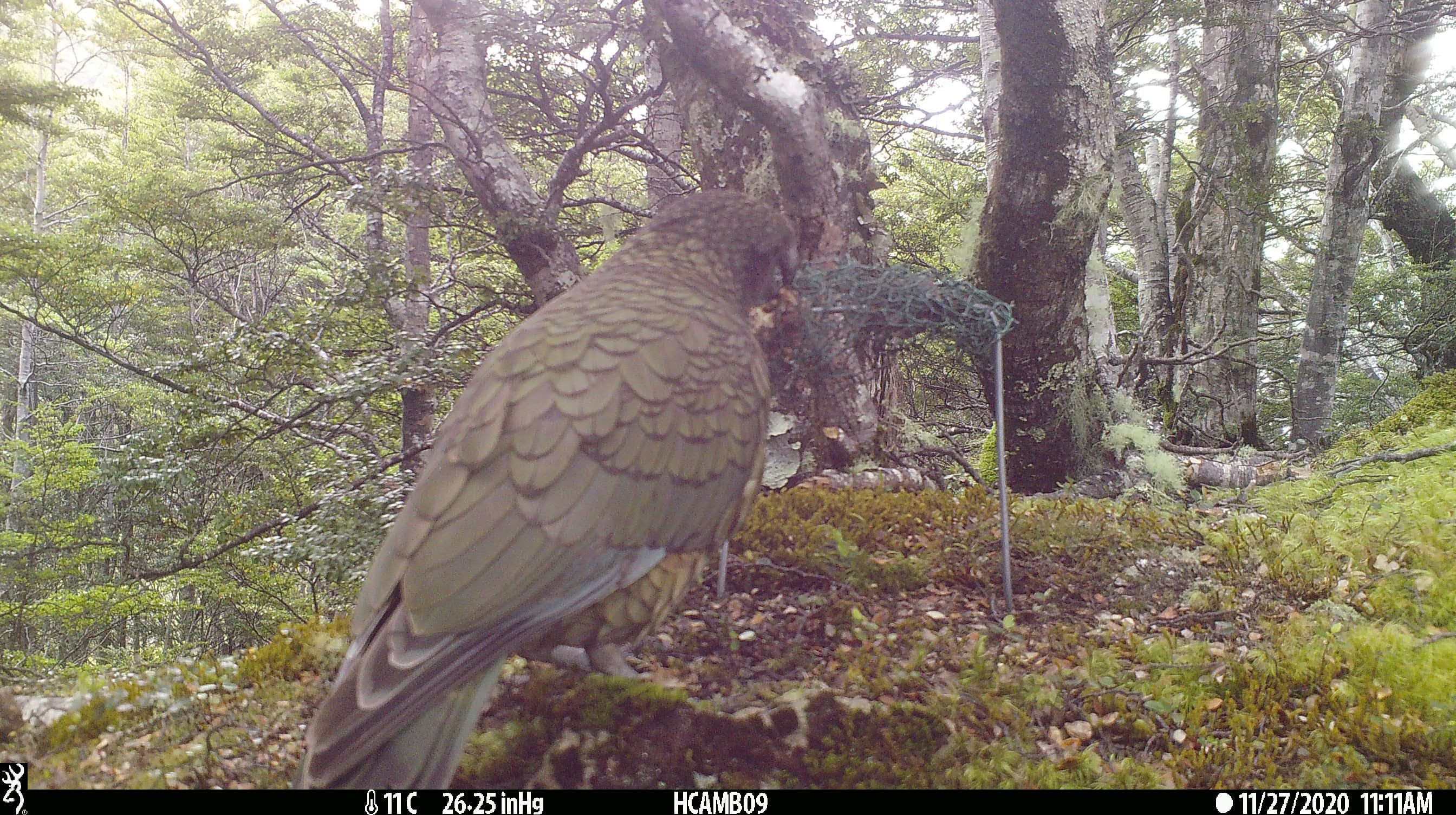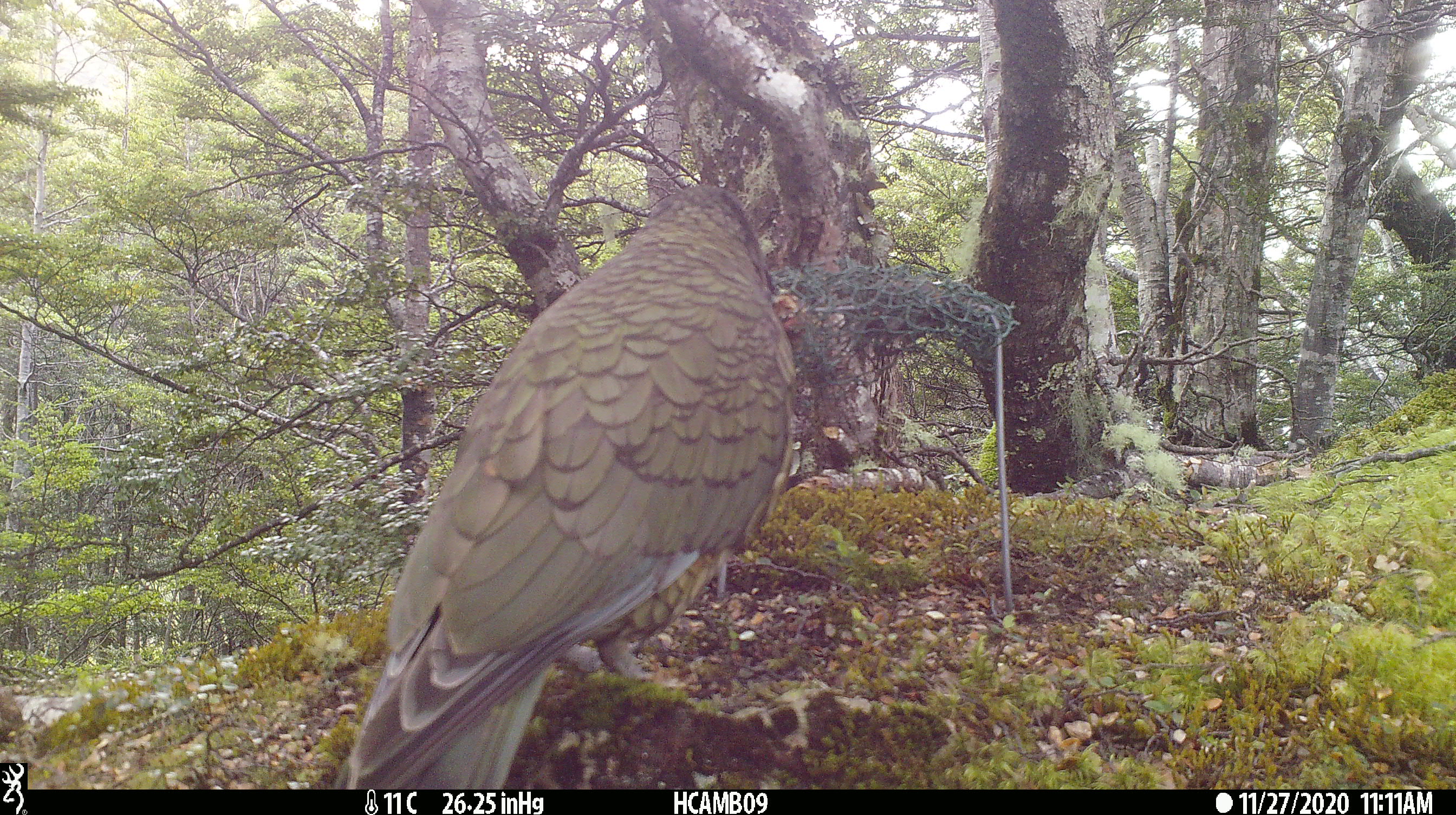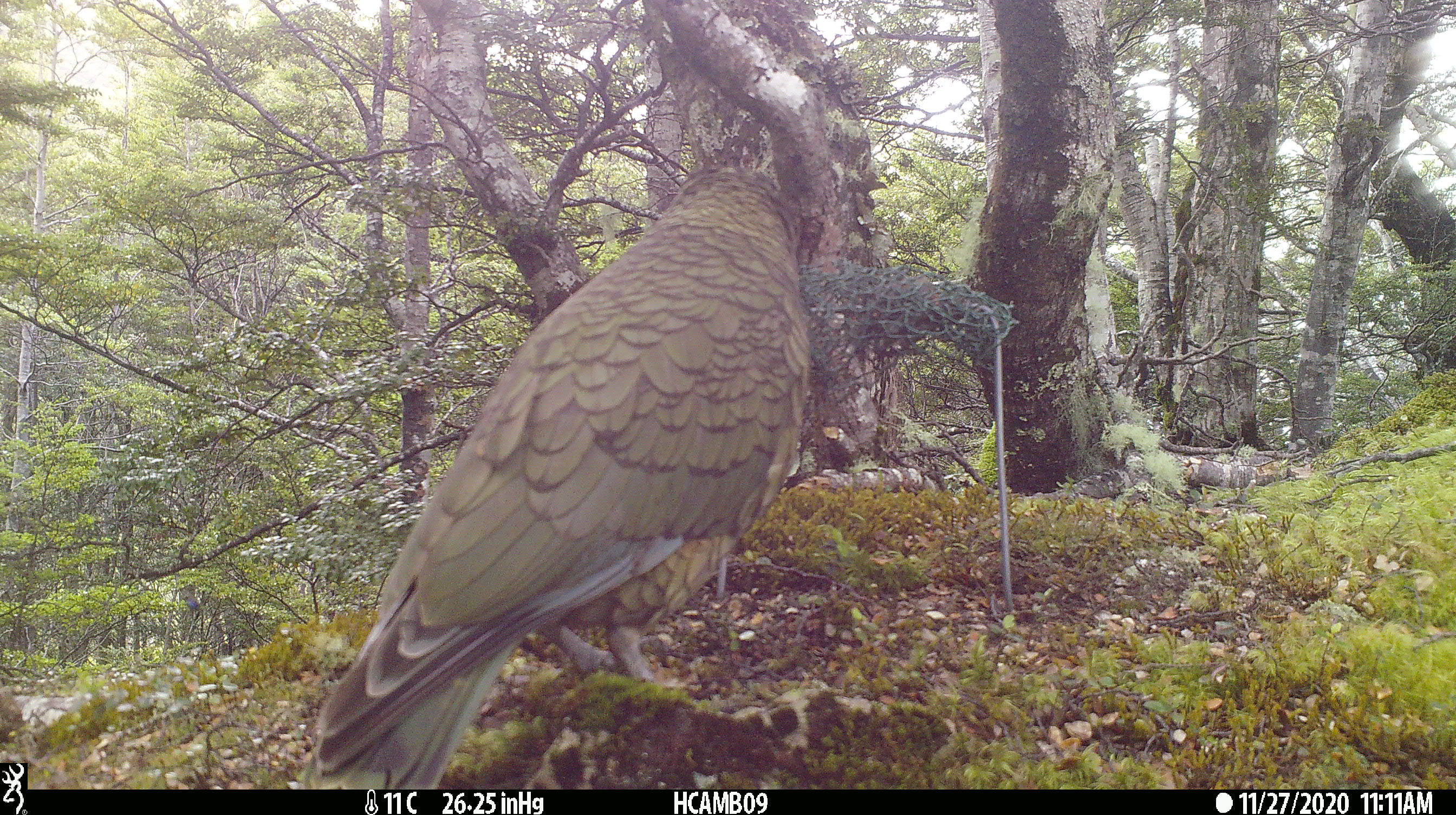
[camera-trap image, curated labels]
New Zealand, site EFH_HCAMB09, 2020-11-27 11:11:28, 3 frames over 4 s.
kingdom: Animalia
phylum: Chordata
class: Aves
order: Psittaciformes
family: Strigopidae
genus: Nestor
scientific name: Nestor notabilis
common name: kea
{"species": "kea (Nestor notabilis)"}